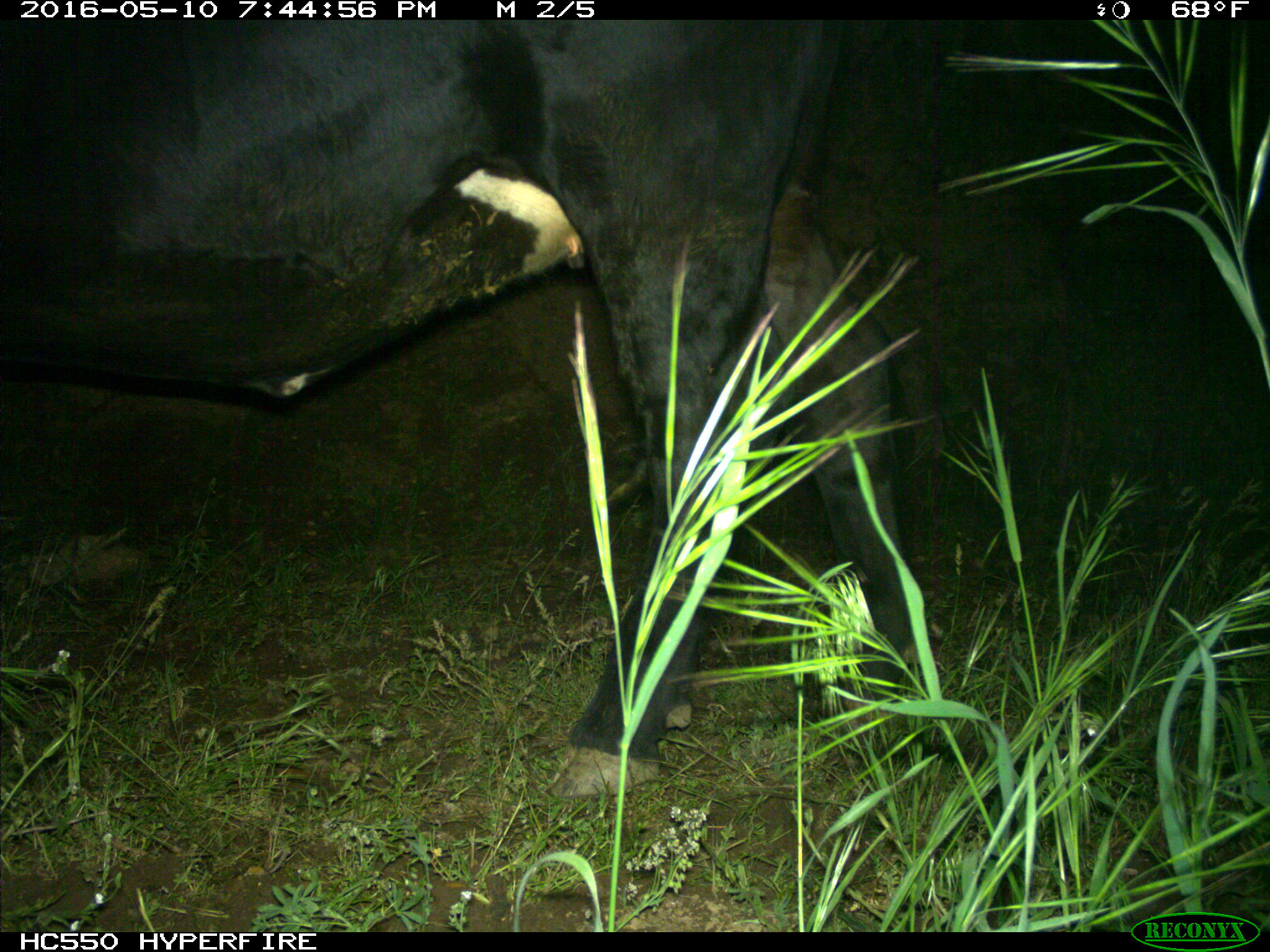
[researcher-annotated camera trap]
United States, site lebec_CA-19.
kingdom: Animalia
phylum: Chordata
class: Mammalia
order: Artiodactyla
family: Bovidae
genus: Bos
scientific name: Bos taurus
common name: domestic cow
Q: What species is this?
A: Bos taurus (domestic cow).